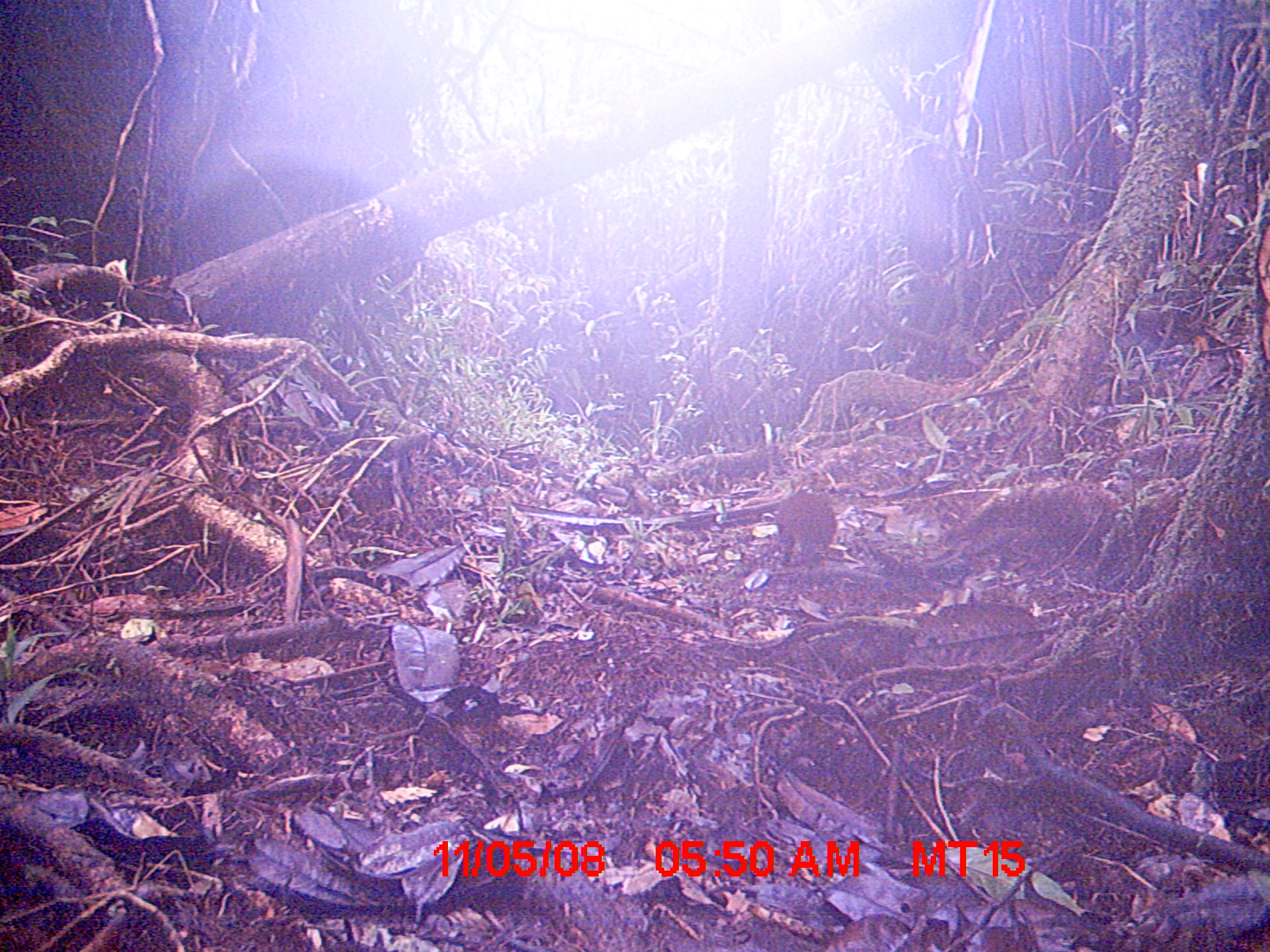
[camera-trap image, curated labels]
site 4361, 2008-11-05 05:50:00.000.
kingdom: Animalia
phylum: Chordata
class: Mammalia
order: Rodentia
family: Muridae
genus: Rattus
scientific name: Rattus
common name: rodent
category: unknown rat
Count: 1.